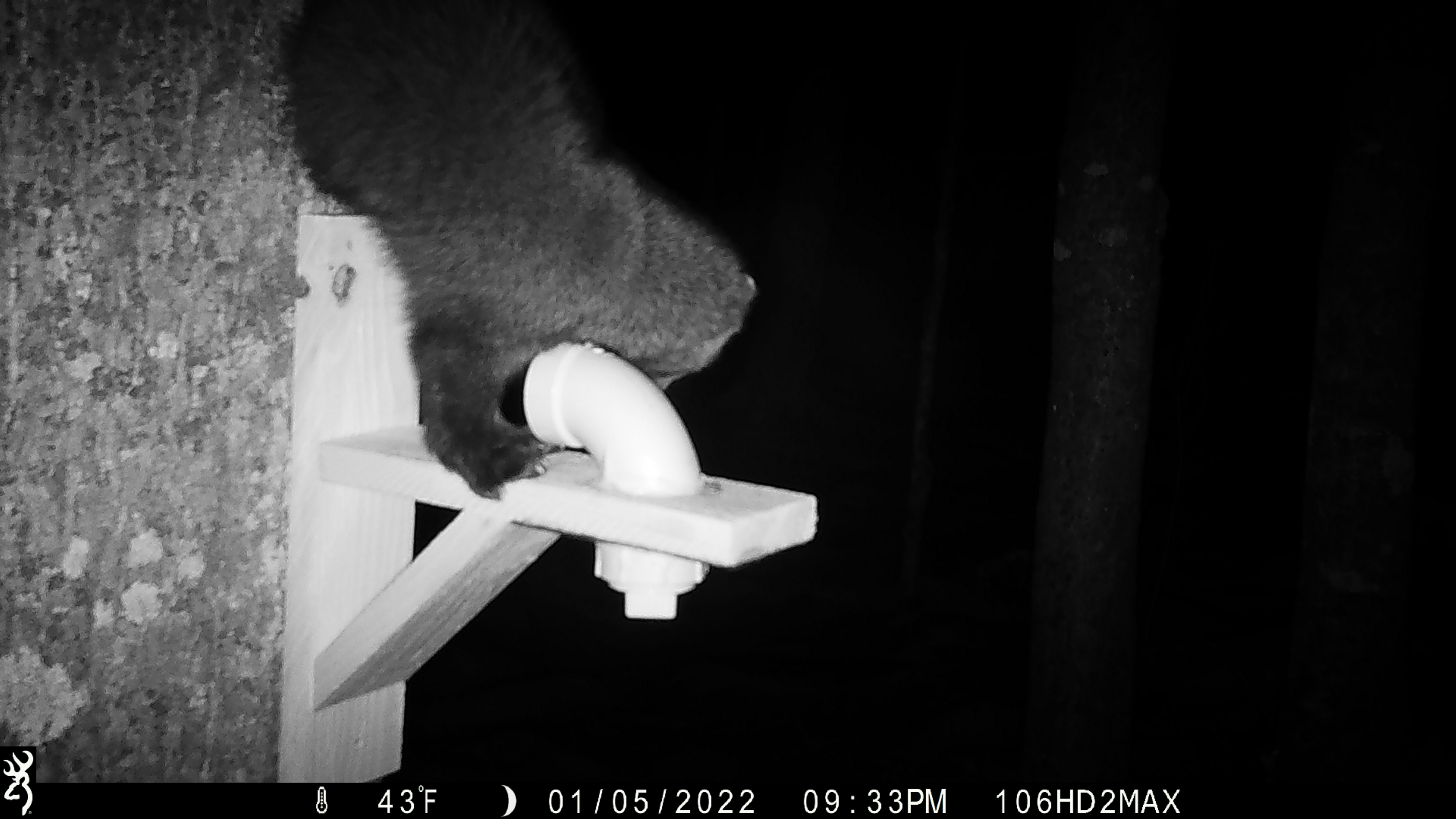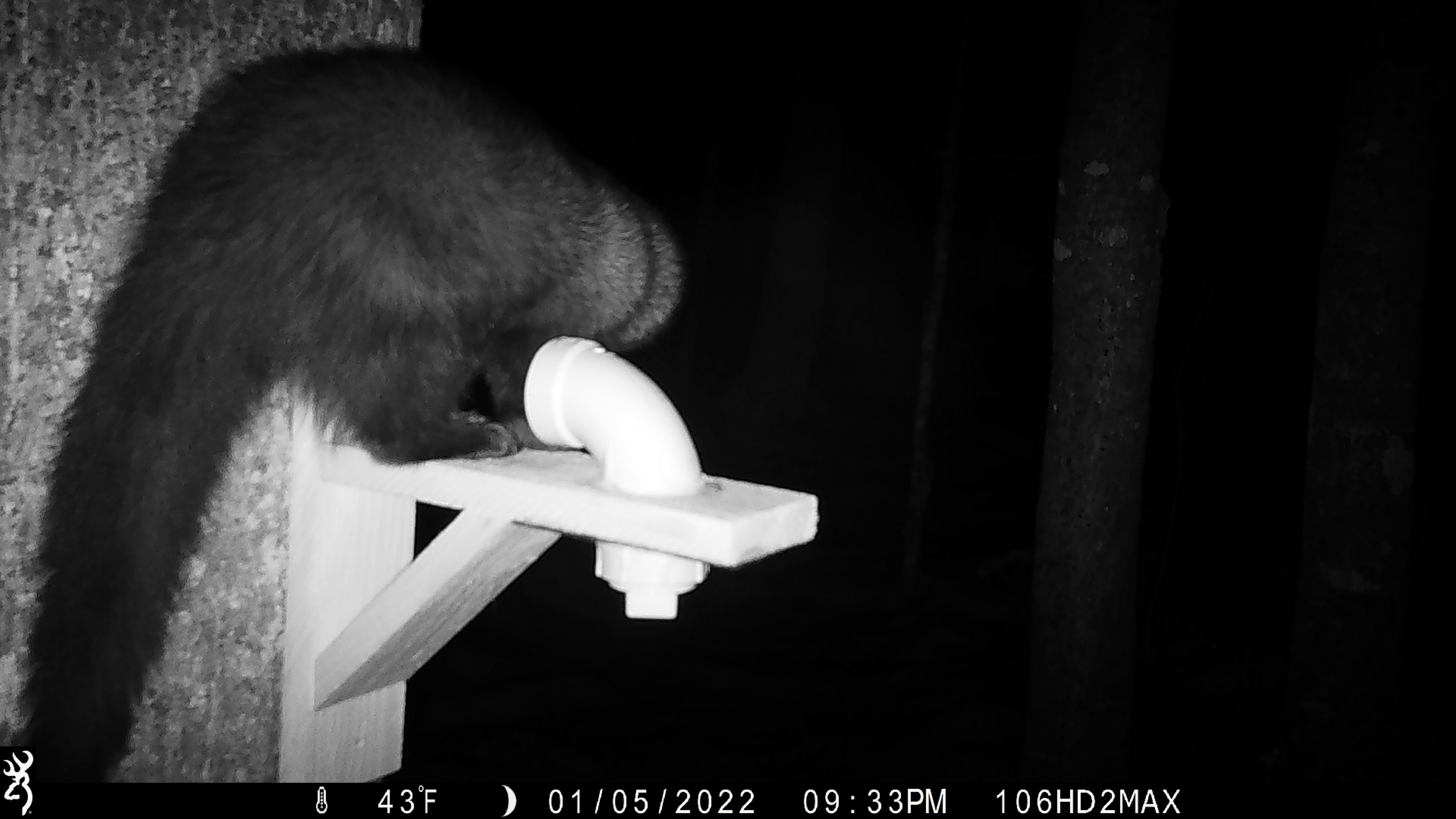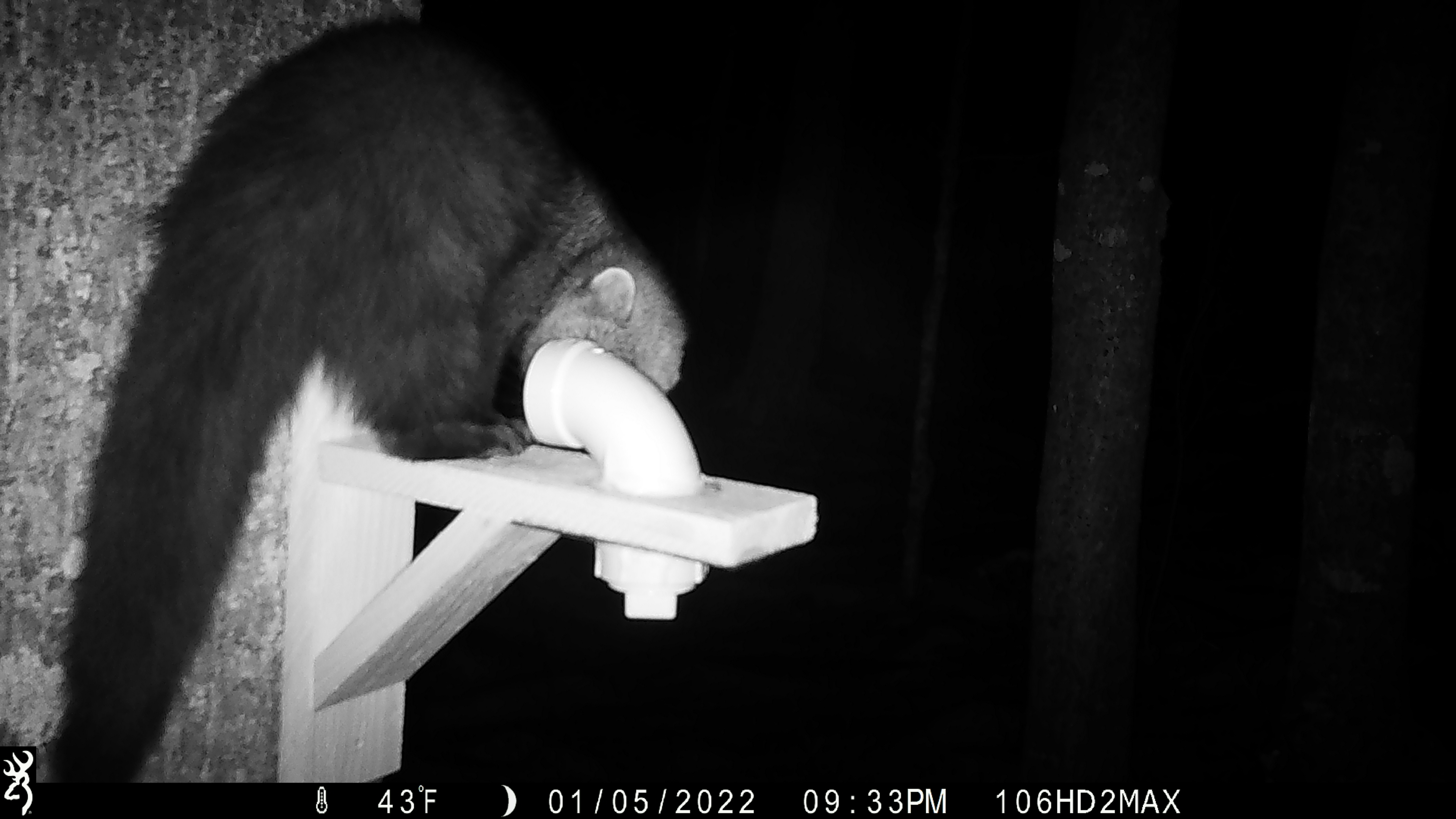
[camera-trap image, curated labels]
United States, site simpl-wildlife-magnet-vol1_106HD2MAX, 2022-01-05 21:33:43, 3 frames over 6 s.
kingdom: Animalia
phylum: Chordata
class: Mammalia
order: Carnivora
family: Mustelidae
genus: Pekania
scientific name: Pekania pennanti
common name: fisher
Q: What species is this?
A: Fisher (Pekania pennanti).